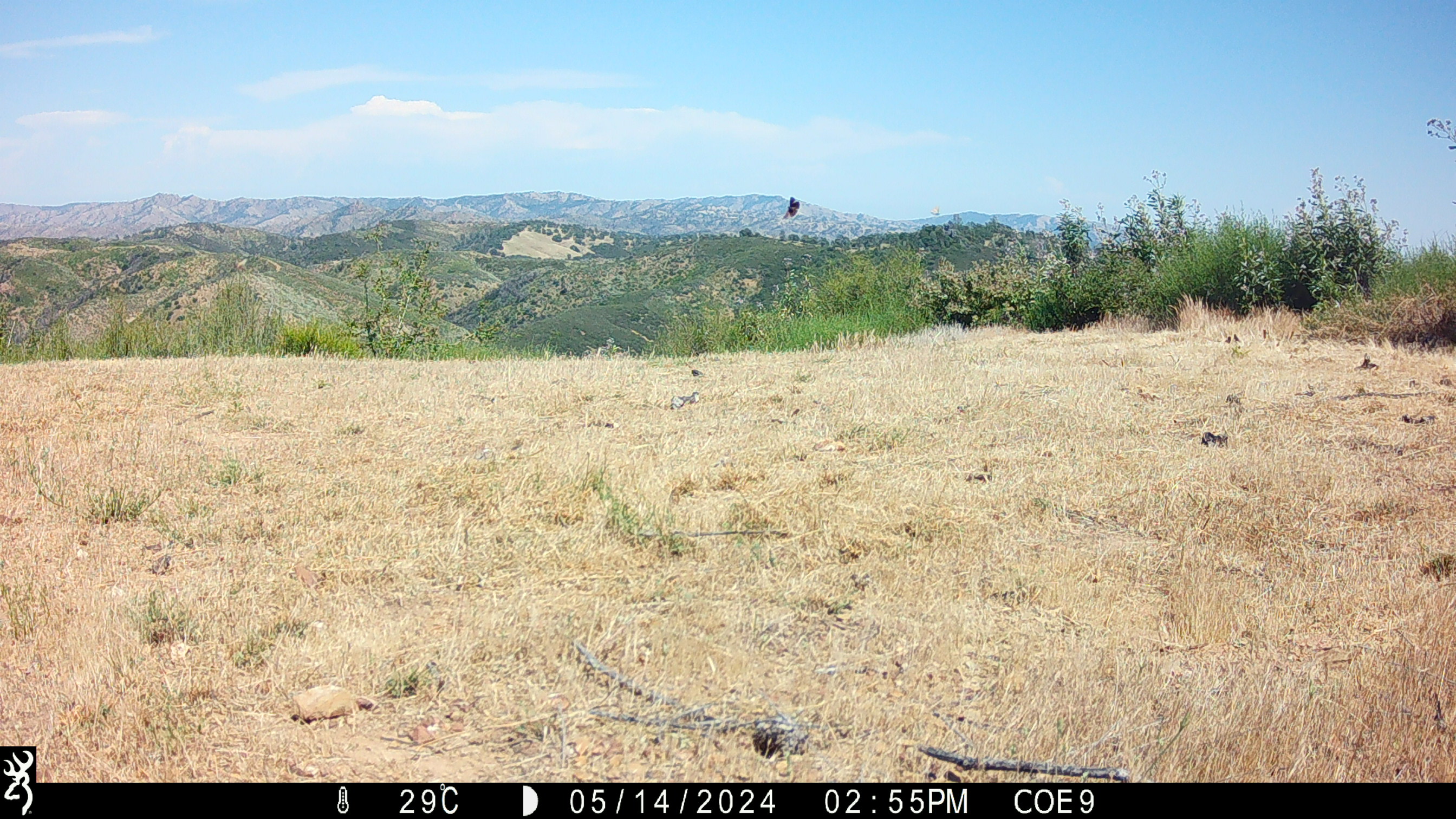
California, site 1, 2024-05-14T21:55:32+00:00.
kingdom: Animalia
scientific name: Animalia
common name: invertebrate